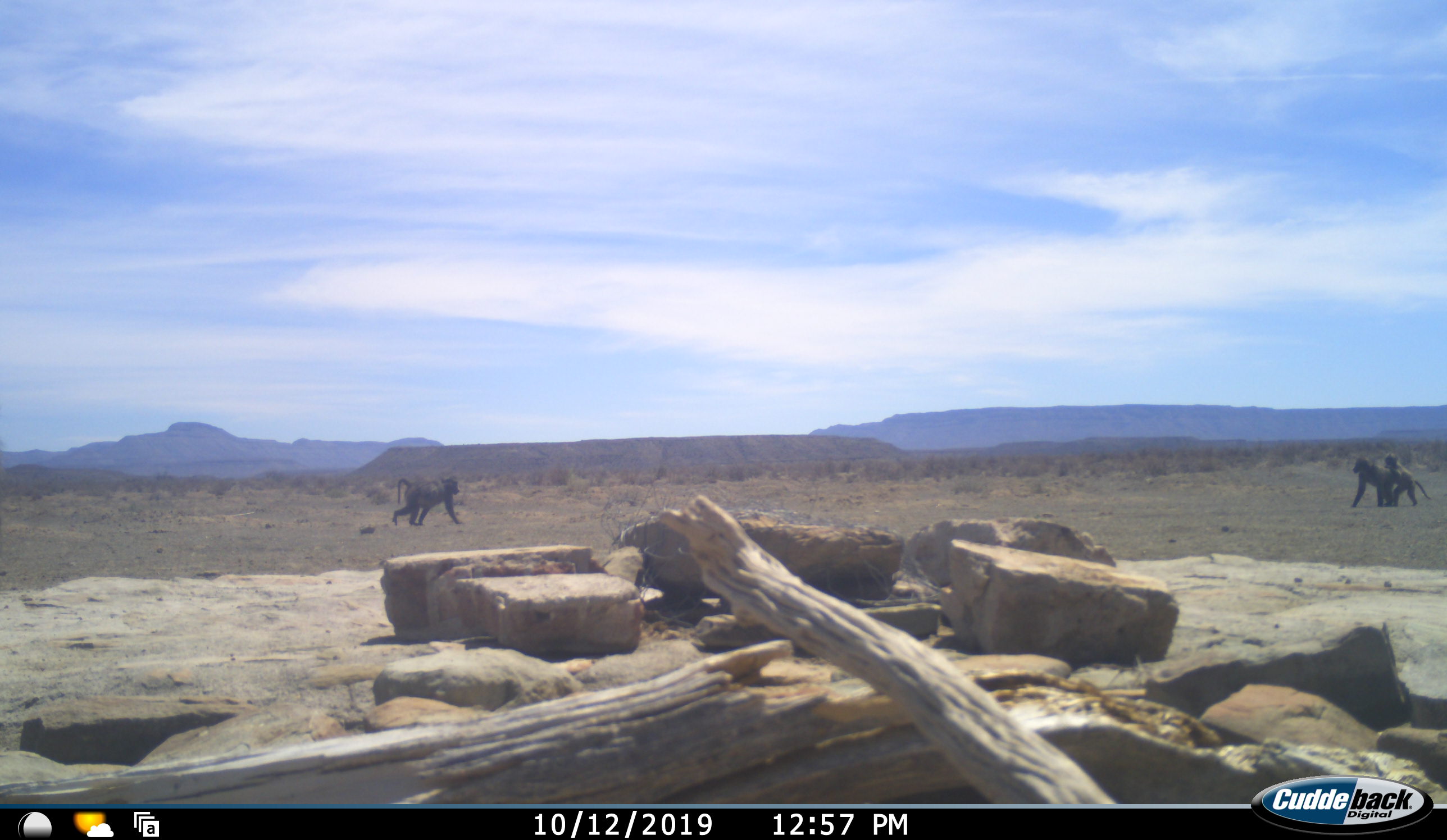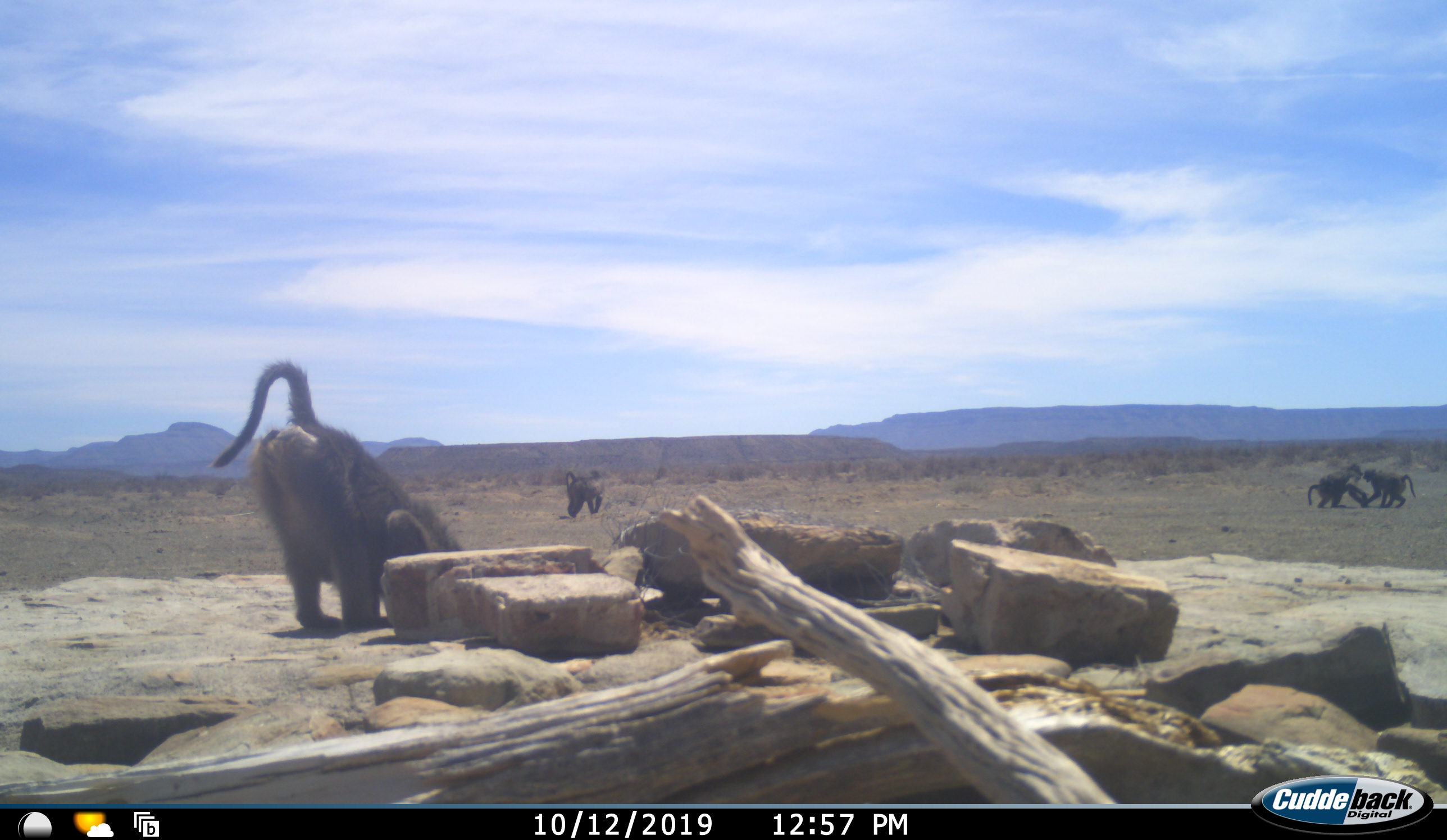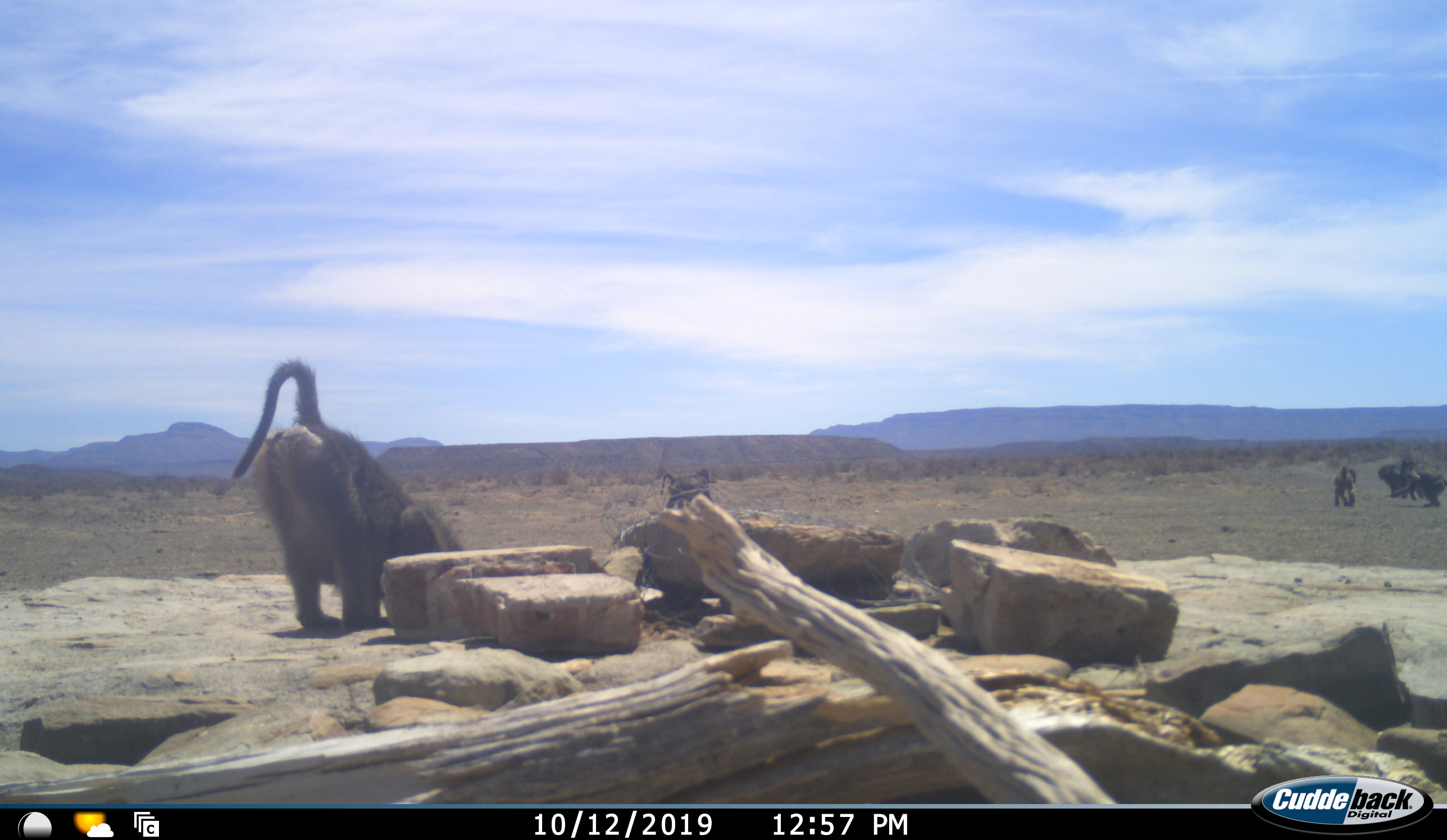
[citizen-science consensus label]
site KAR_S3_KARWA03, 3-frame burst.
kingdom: Animalia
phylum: Chordata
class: Mammalia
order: Primates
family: Cercopithecidae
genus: Papio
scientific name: Papio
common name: baboon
Baboon (Papio), count 5. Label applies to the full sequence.